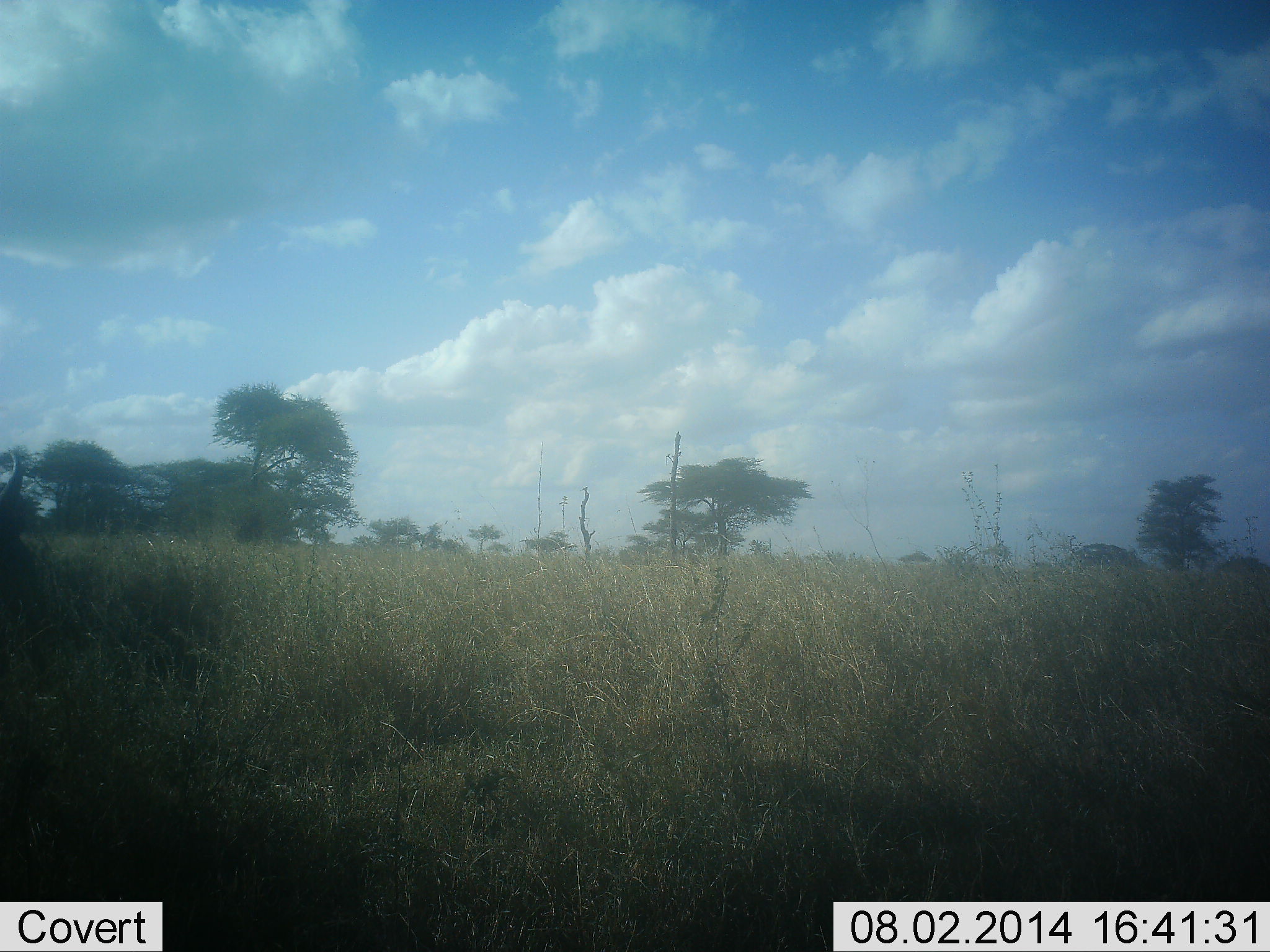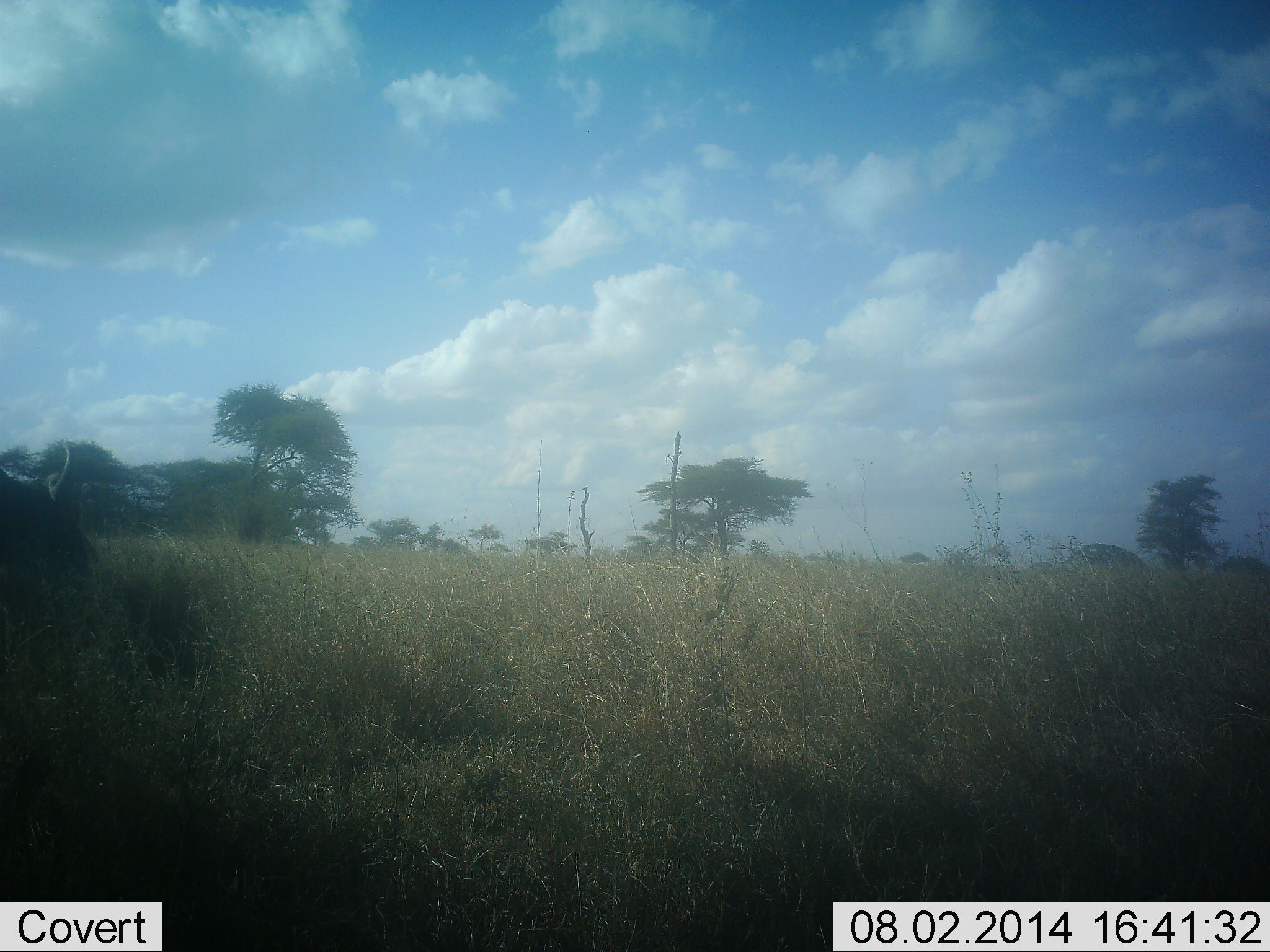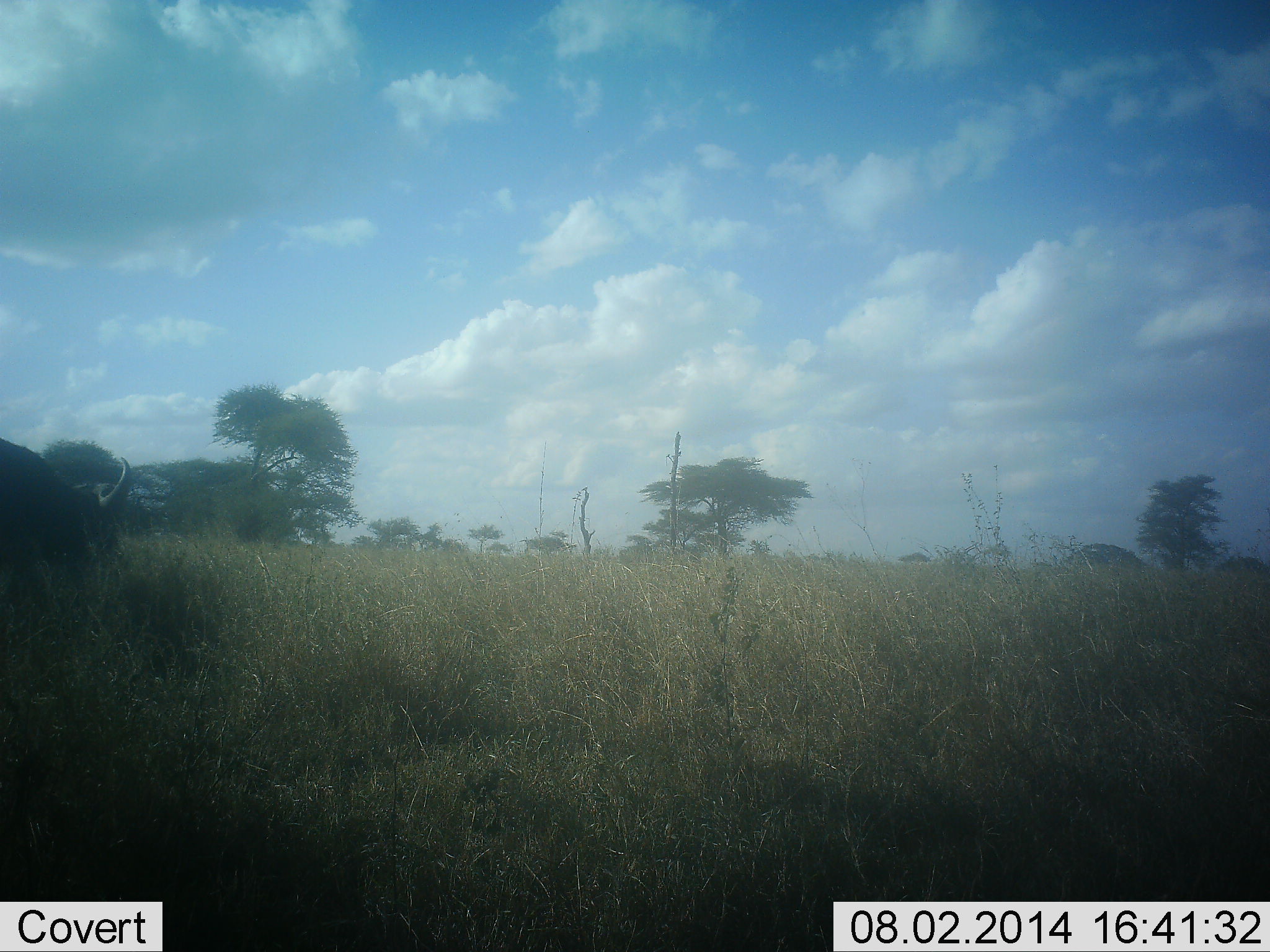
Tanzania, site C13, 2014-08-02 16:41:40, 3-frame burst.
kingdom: Animalia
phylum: Chordata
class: Mammalia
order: Artiodactyla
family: Bovidae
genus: Syncerus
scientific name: Syncerus caffer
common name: cape buffalo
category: buffalo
Buffalo (cape buffalo) (Syncerus caffer), count 1. Behavior (volunteer vote fractions): standing 10%, resting 0%, moving 90%, interacting 0%. Young present (vote fraction): 0%. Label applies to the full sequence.